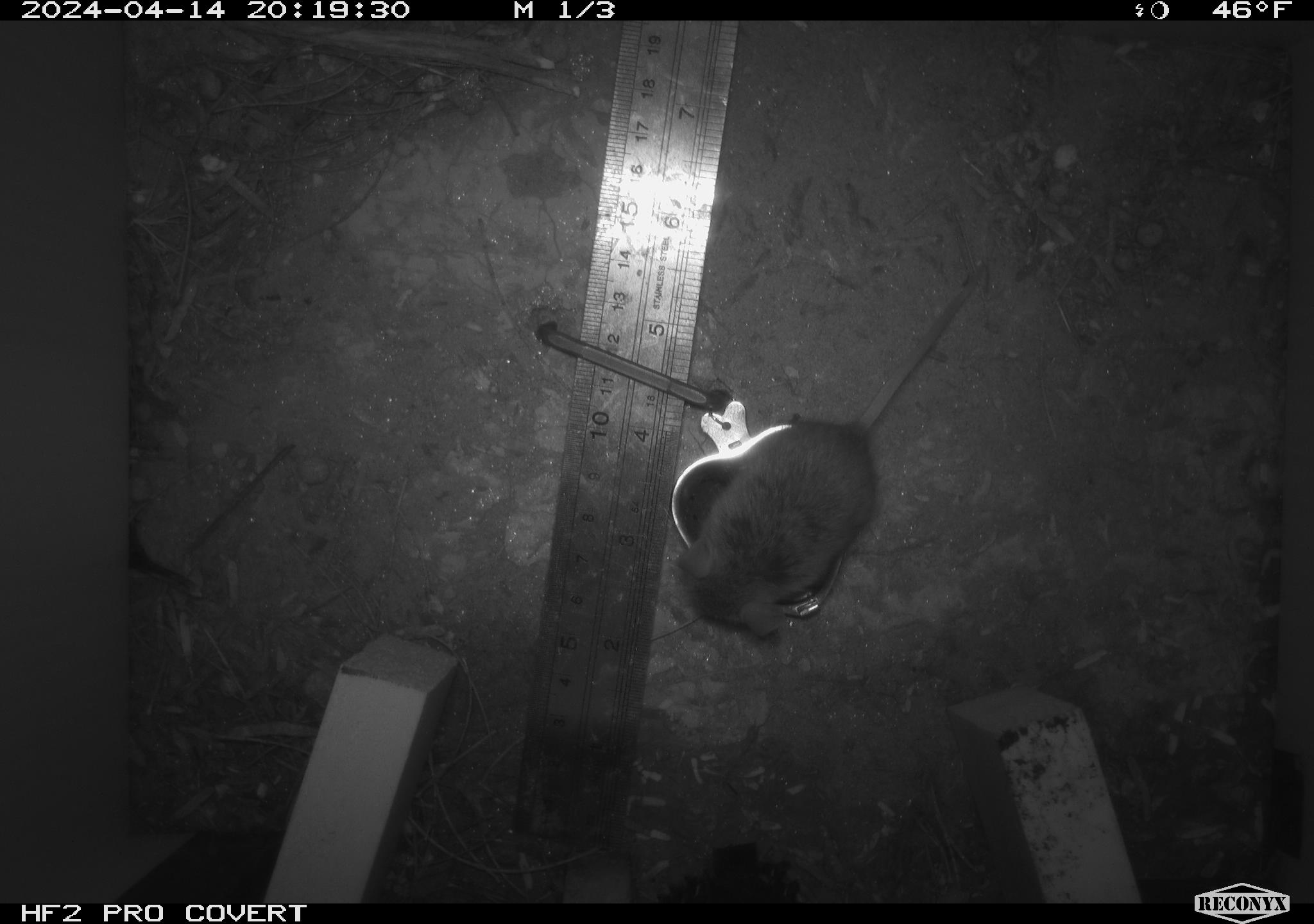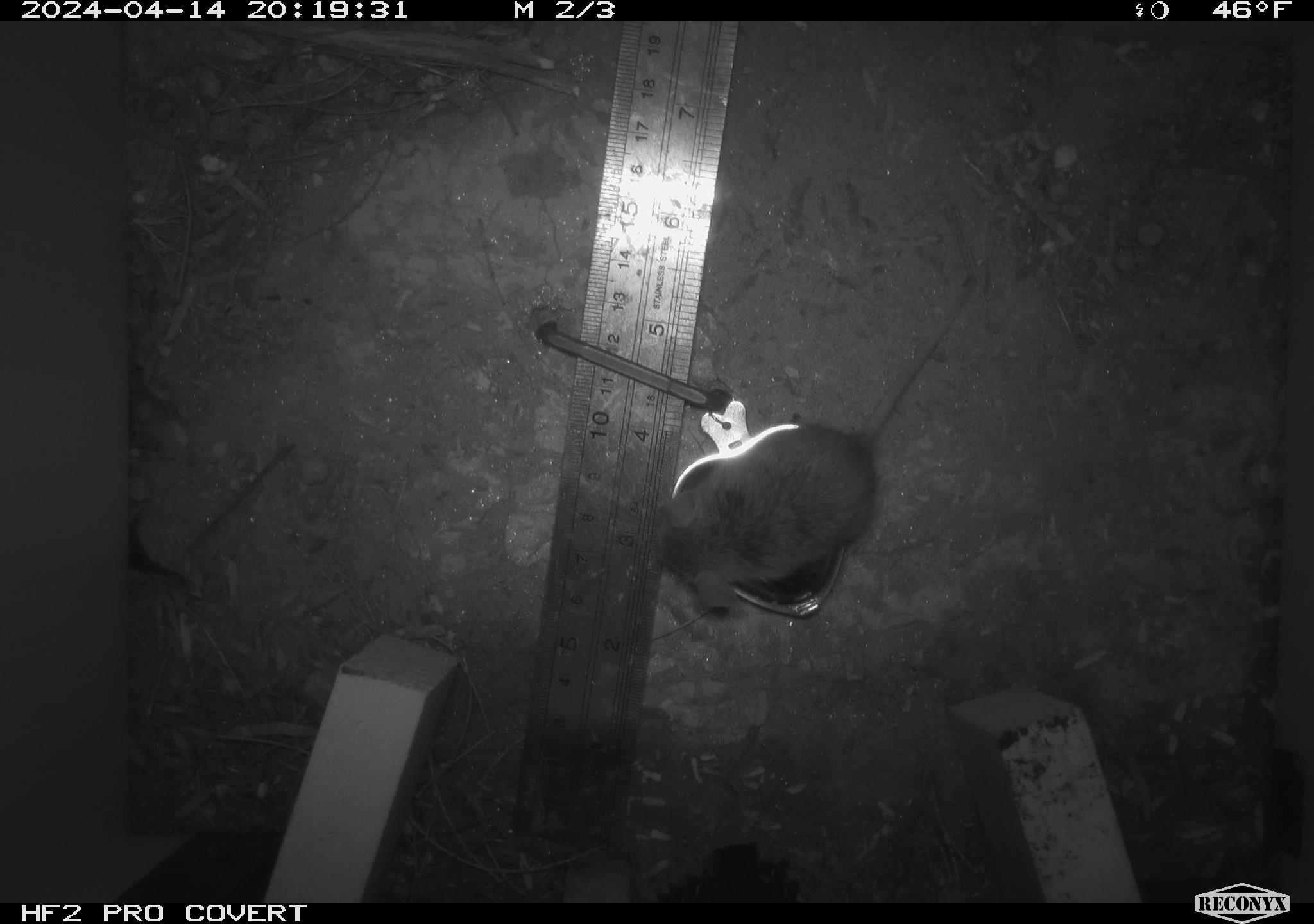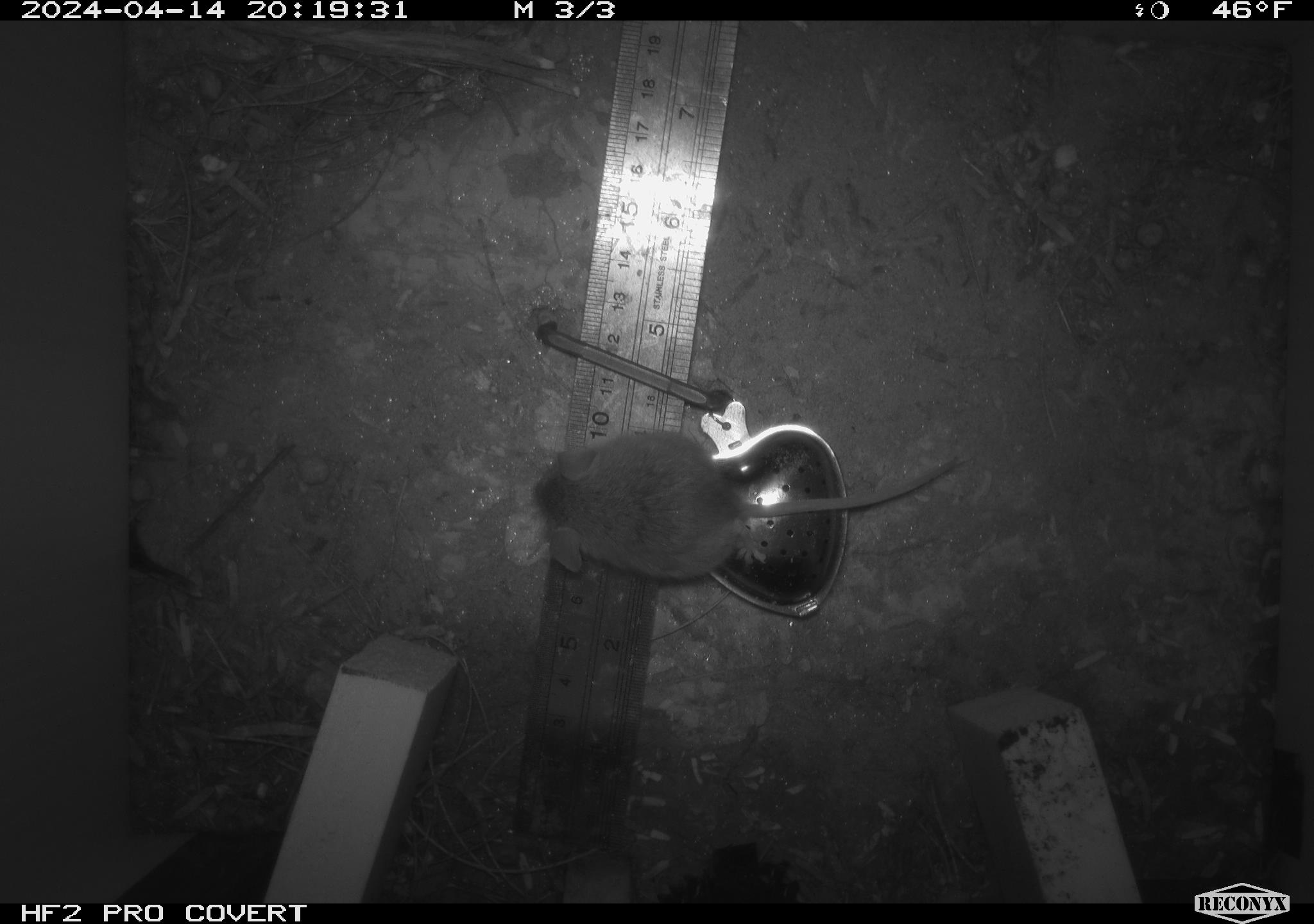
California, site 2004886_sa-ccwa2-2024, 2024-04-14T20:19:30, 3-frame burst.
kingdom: Animalia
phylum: Chordata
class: Mammalia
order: Rodentia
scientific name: Rodentia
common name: mouse species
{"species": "mouse species (Rodentia)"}